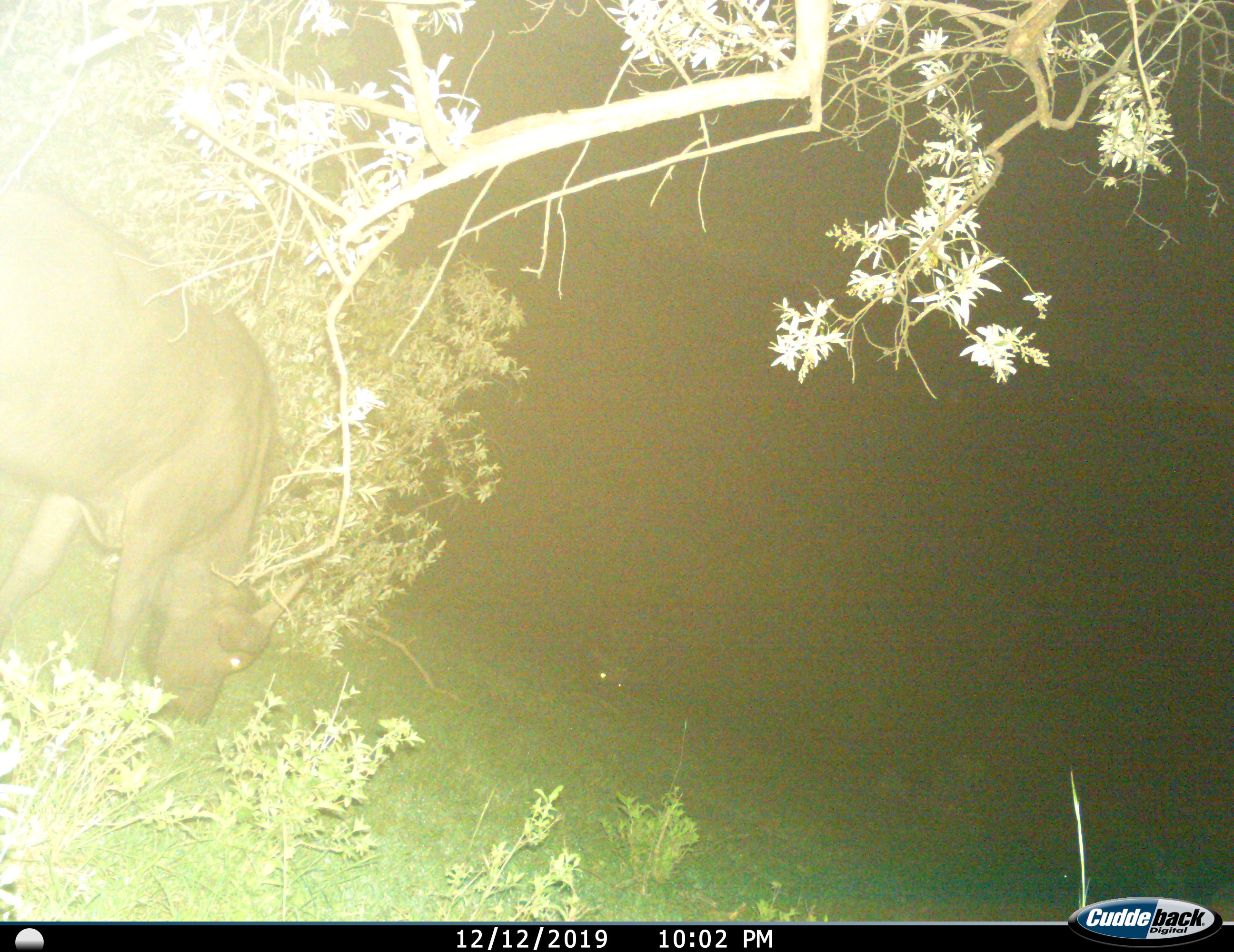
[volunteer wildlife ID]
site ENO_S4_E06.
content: unidentified animal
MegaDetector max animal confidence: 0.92